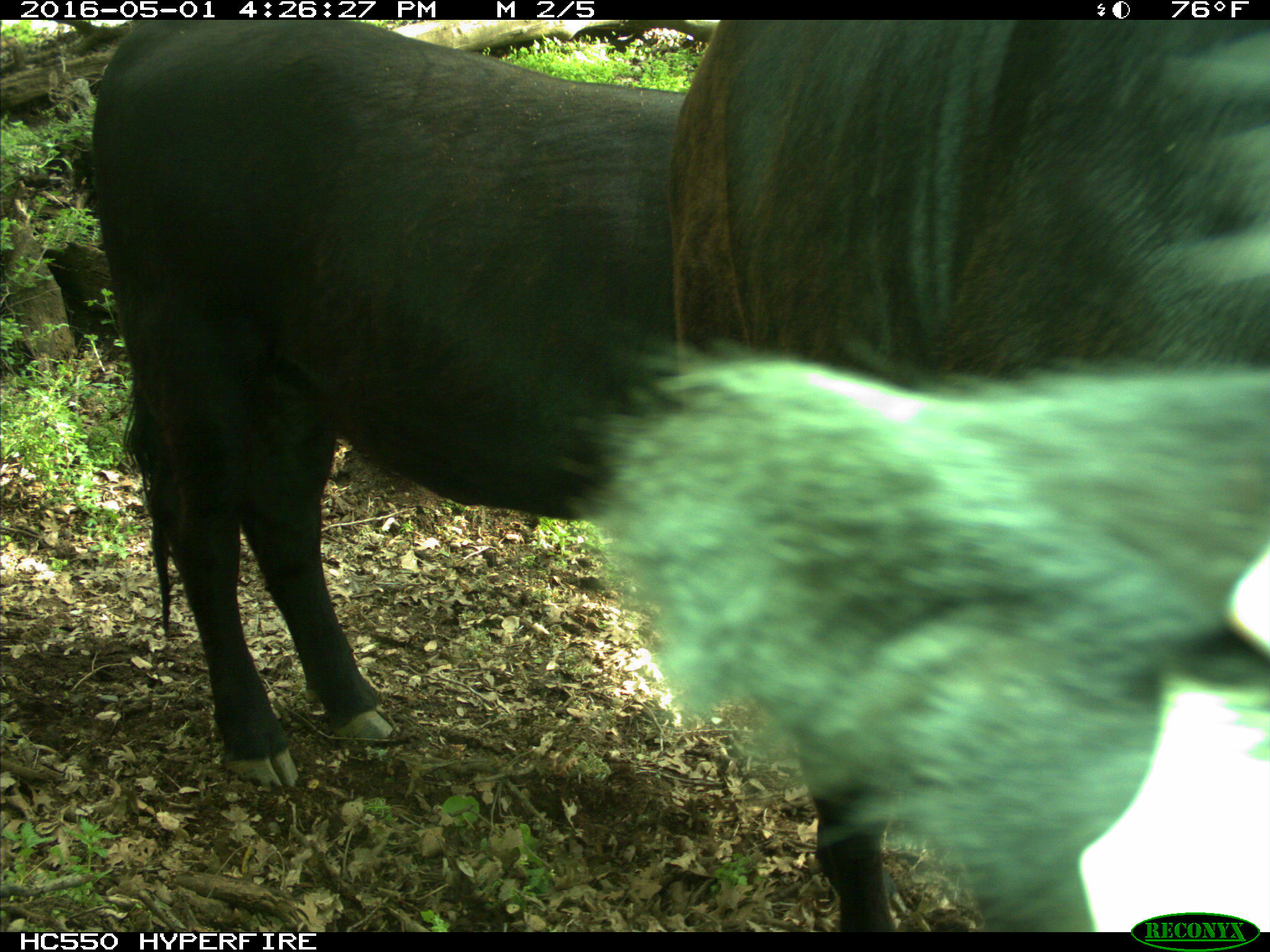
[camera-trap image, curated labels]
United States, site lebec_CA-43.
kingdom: Animalia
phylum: Chordata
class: Mammalia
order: Artiodactyla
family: Bovidae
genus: Bos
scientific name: Bos taurus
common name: domestic cow